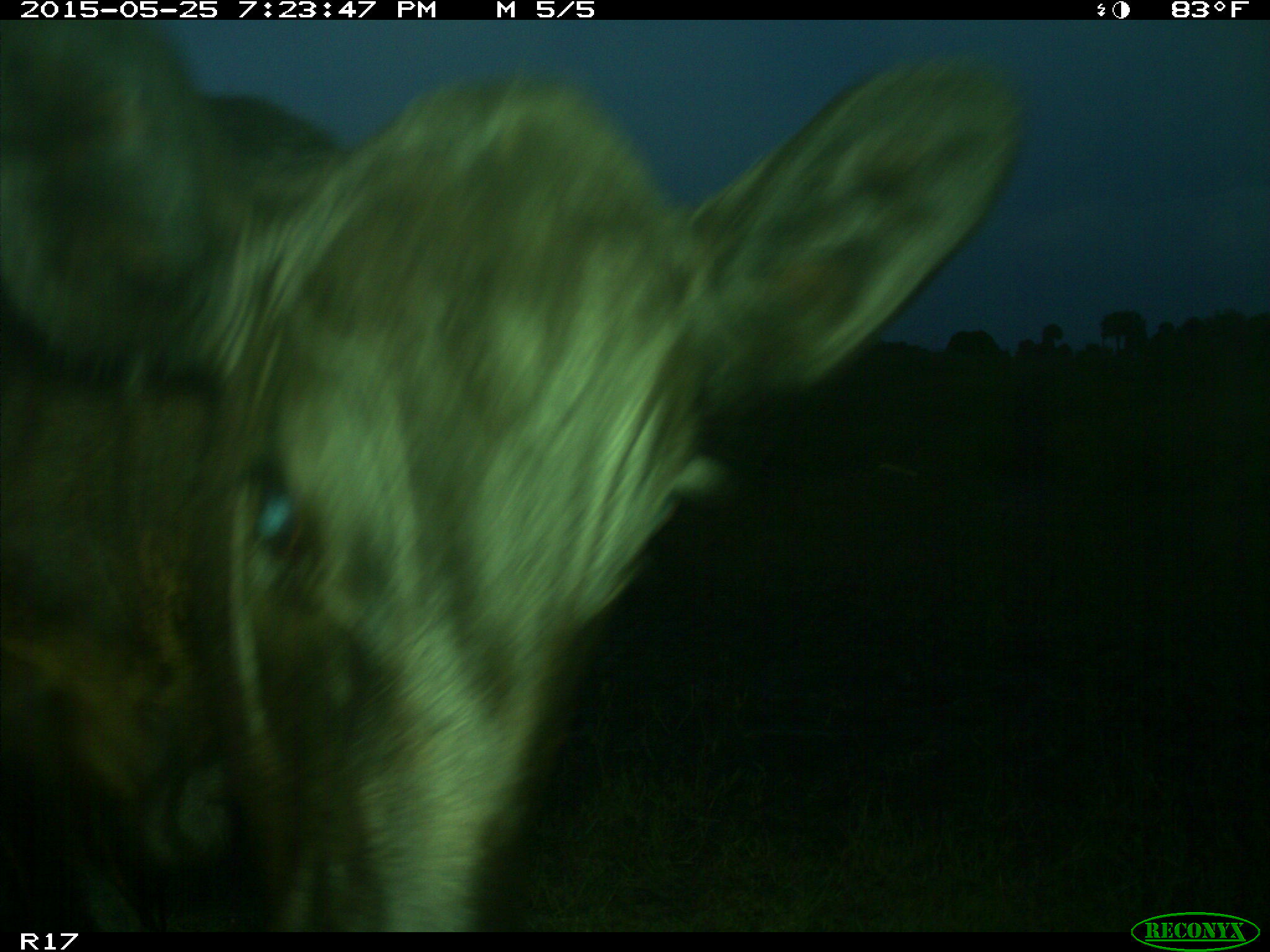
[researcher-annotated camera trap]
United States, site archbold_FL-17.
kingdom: Animalia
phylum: Chordata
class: Mammalia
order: Artiodactyla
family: Bovidae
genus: Bos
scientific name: Bos taurus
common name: domestic cow